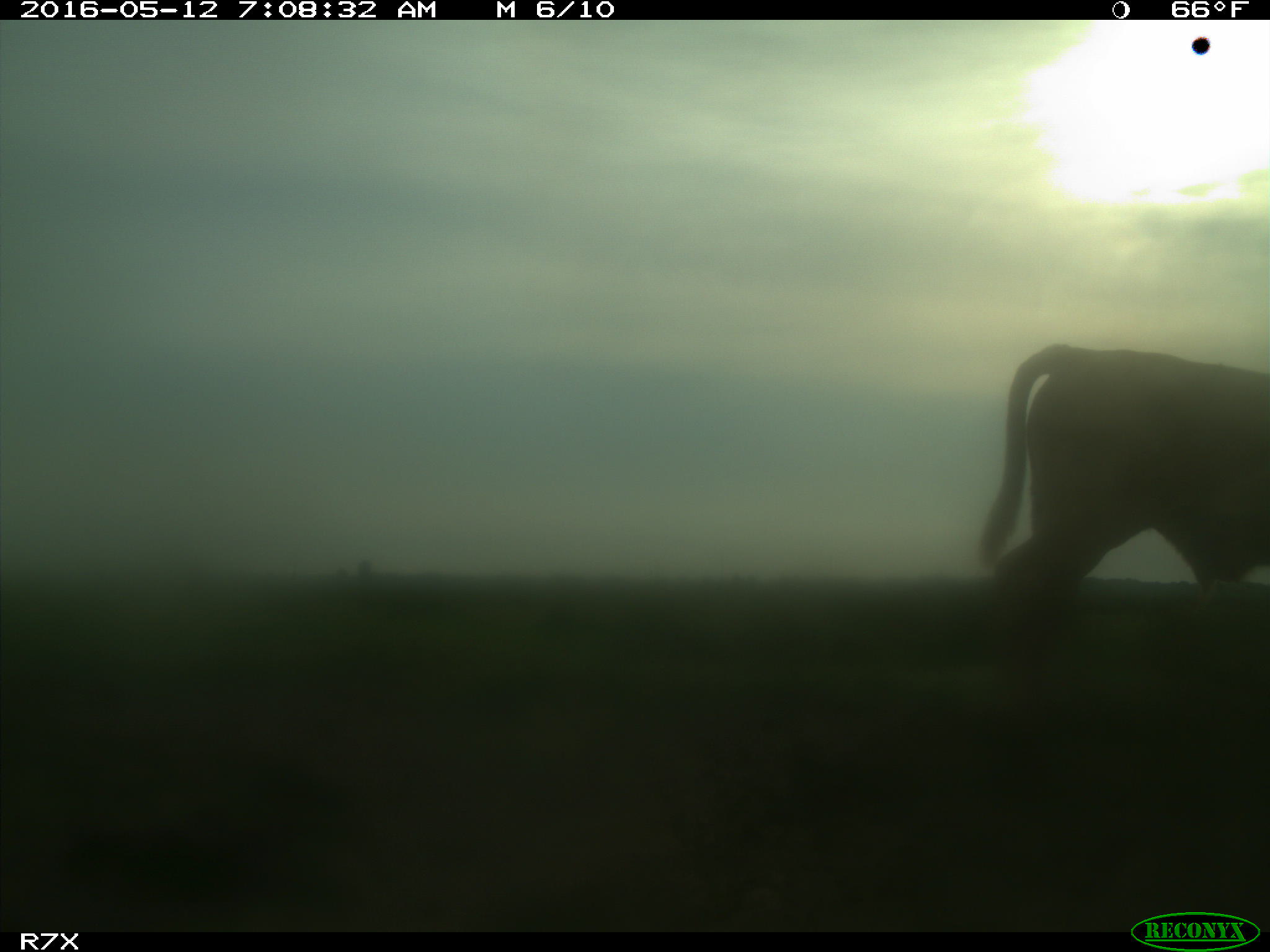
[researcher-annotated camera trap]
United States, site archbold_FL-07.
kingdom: Animalia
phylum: Chordata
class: Mammalia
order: Artiodactyla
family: Bovidae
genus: Bos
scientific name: Bos taurus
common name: domestic cow